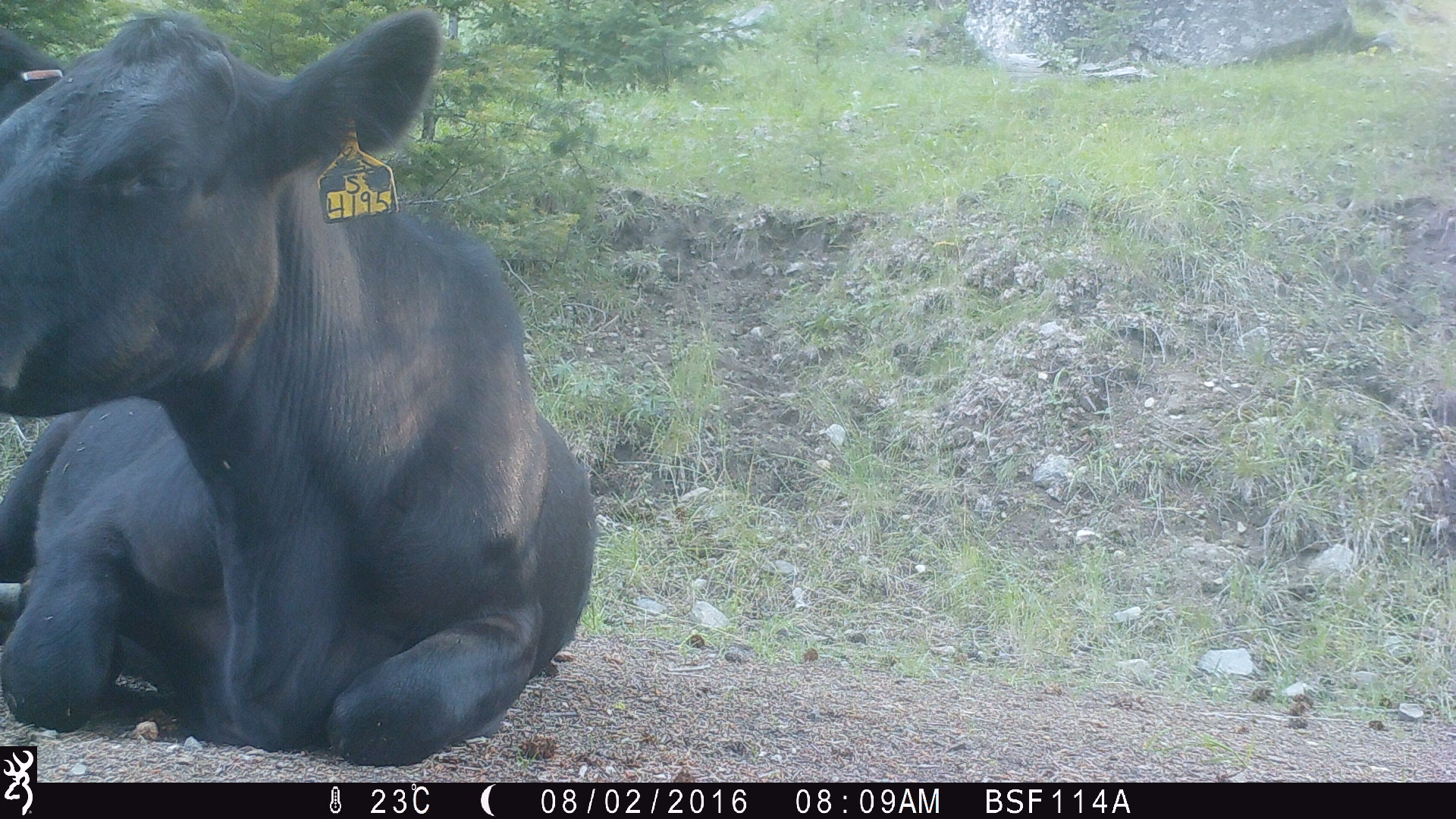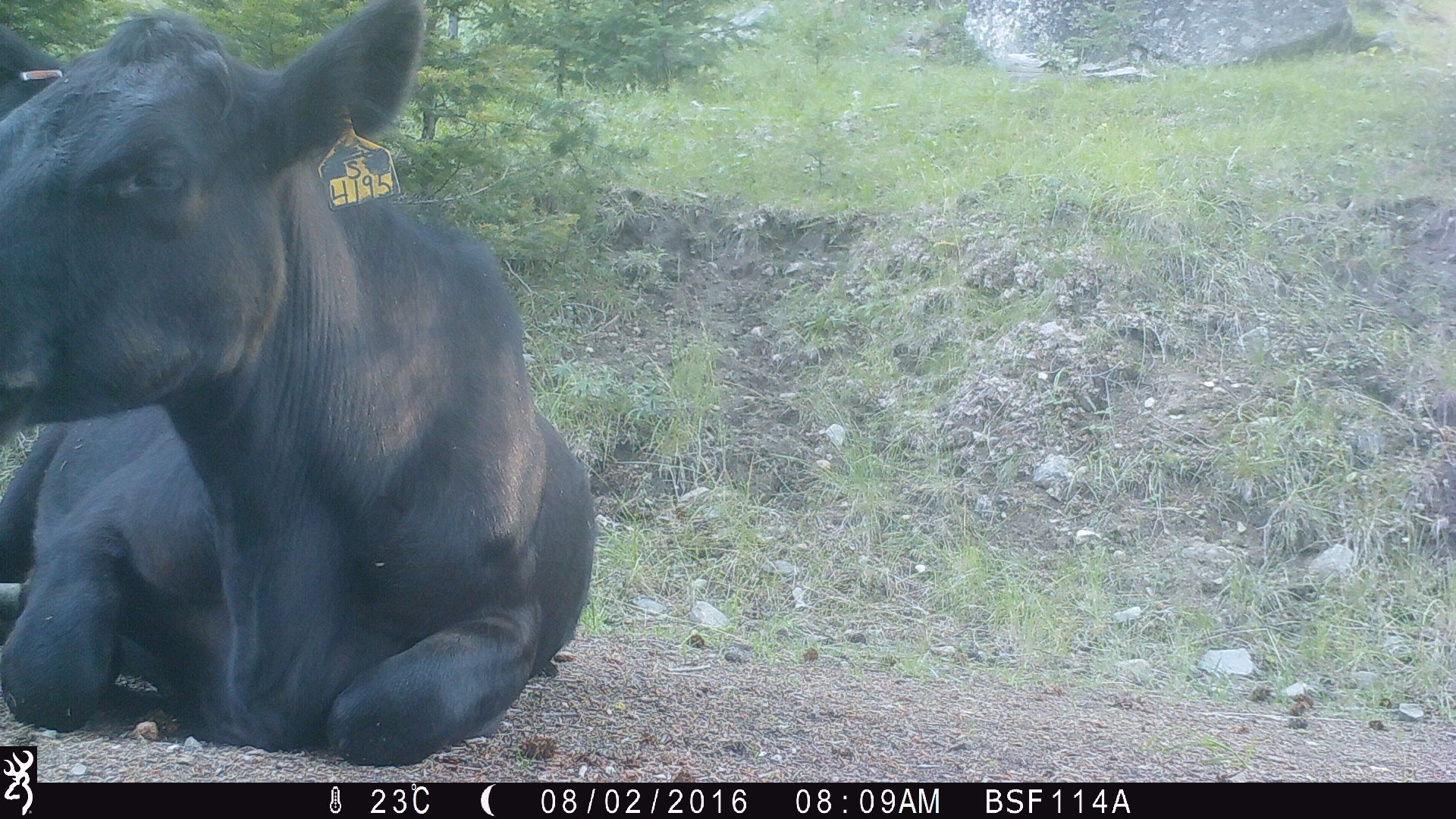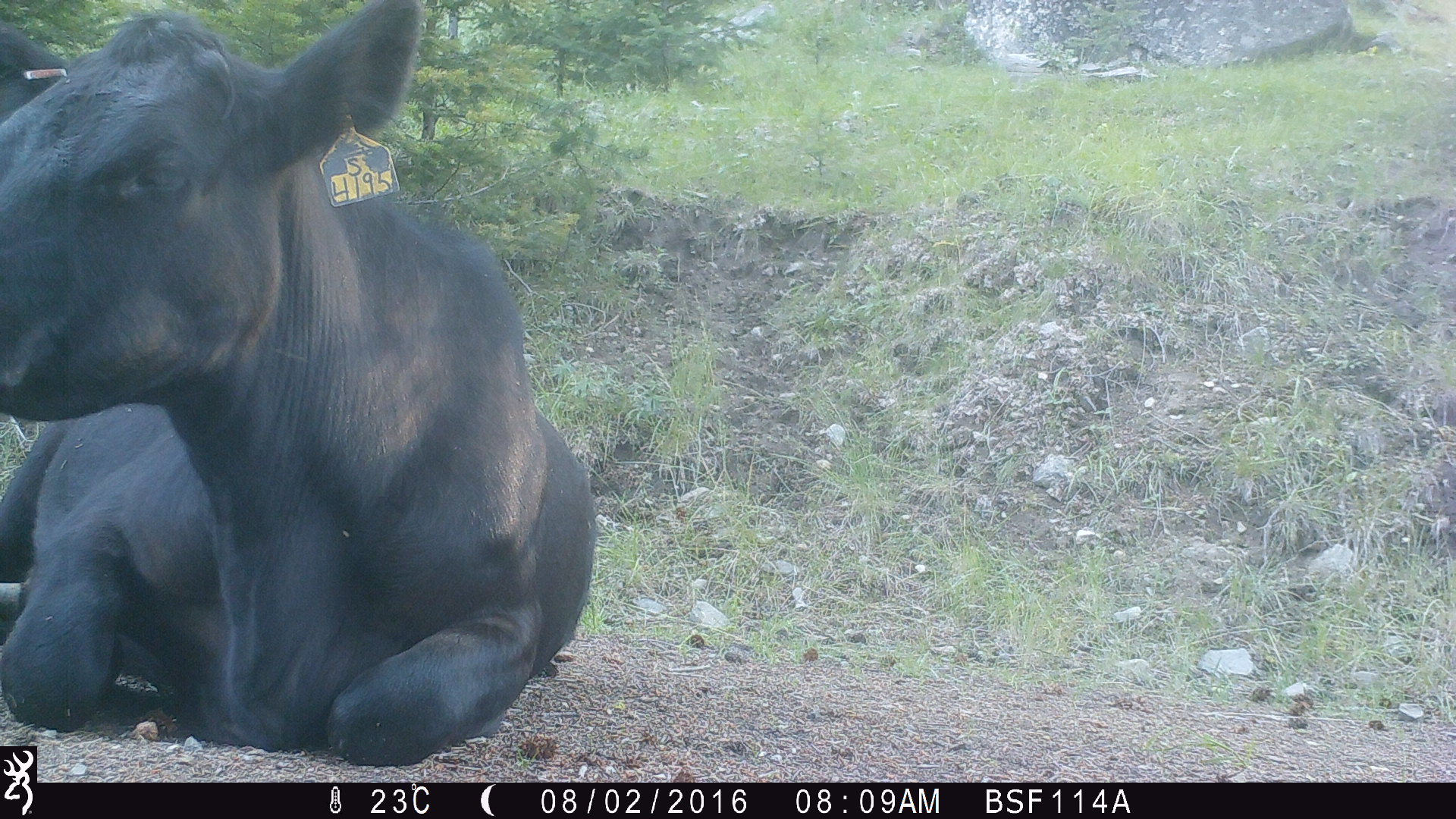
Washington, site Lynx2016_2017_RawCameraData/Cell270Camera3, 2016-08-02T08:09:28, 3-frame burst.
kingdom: Animalia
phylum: Chordata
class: Mammalia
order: Artiodactyla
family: Bovidae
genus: Bos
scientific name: Bos taurus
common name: domestic cattle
Domestic cattle (Bos taurus). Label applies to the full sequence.